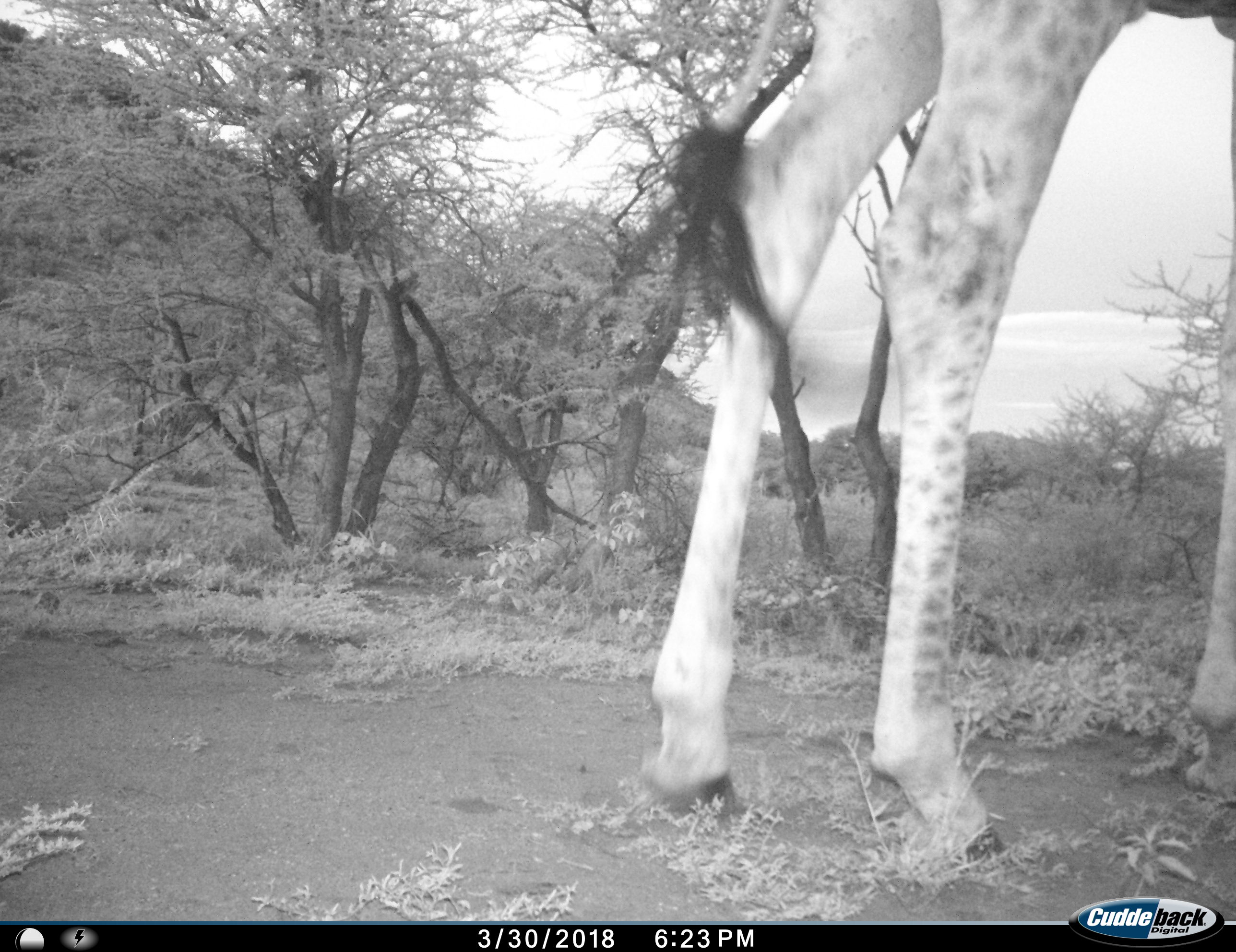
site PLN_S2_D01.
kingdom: Animalia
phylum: Chordata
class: Mammalia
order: Artiodactyla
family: Giraffidae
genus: Giraffa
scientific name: Giraffa camelopardalis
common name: giraffe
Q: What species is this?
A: Giraffe (Giraffa camelopardalis).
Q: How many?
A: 1.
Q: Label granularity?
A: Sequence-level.